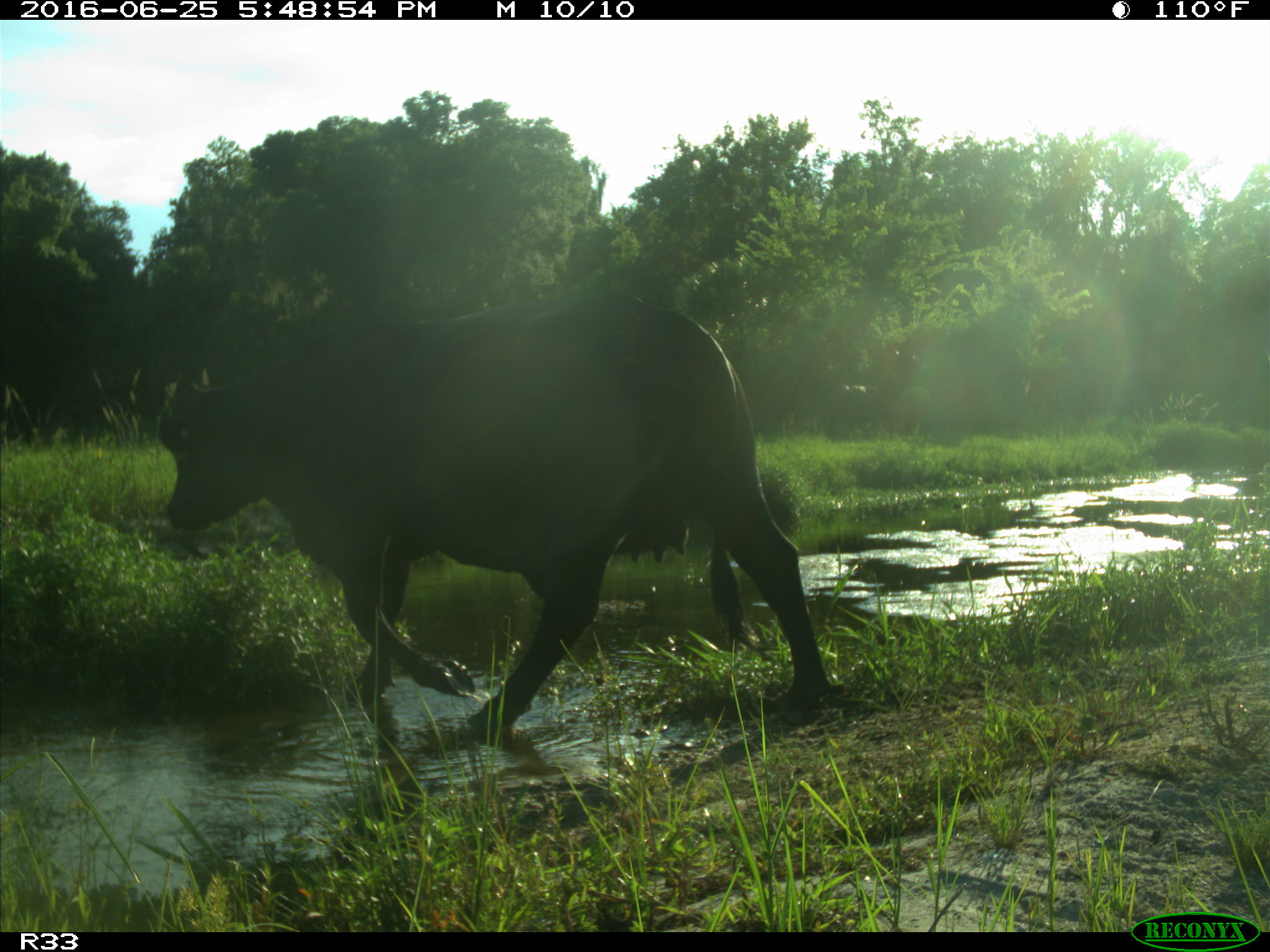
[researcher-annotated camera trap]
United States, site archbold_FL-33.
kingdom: Animalia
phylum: Chordata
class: Mammalia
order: Artiodactyla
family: Bovidae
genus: Bos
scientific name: Bos taurus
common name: domestic cow